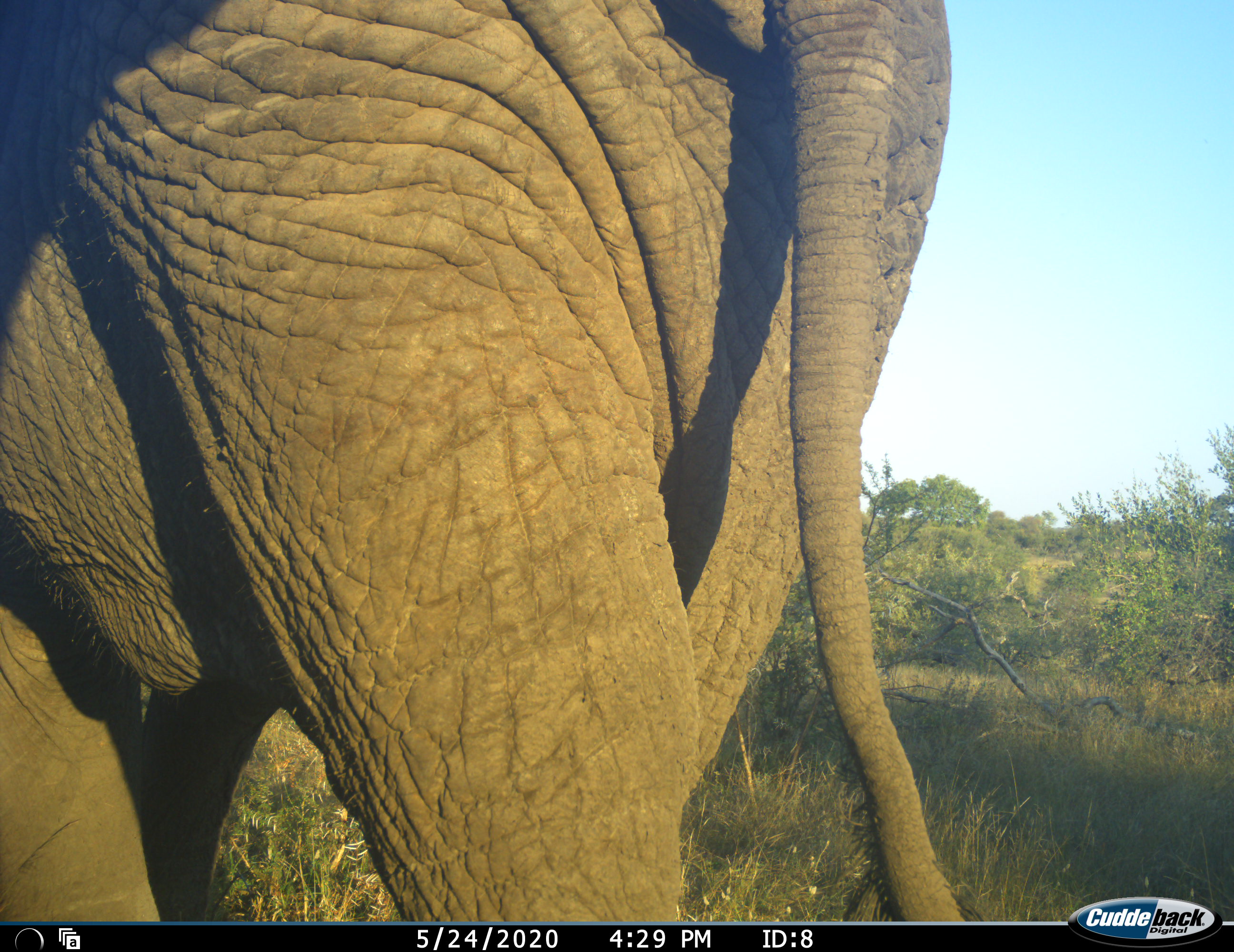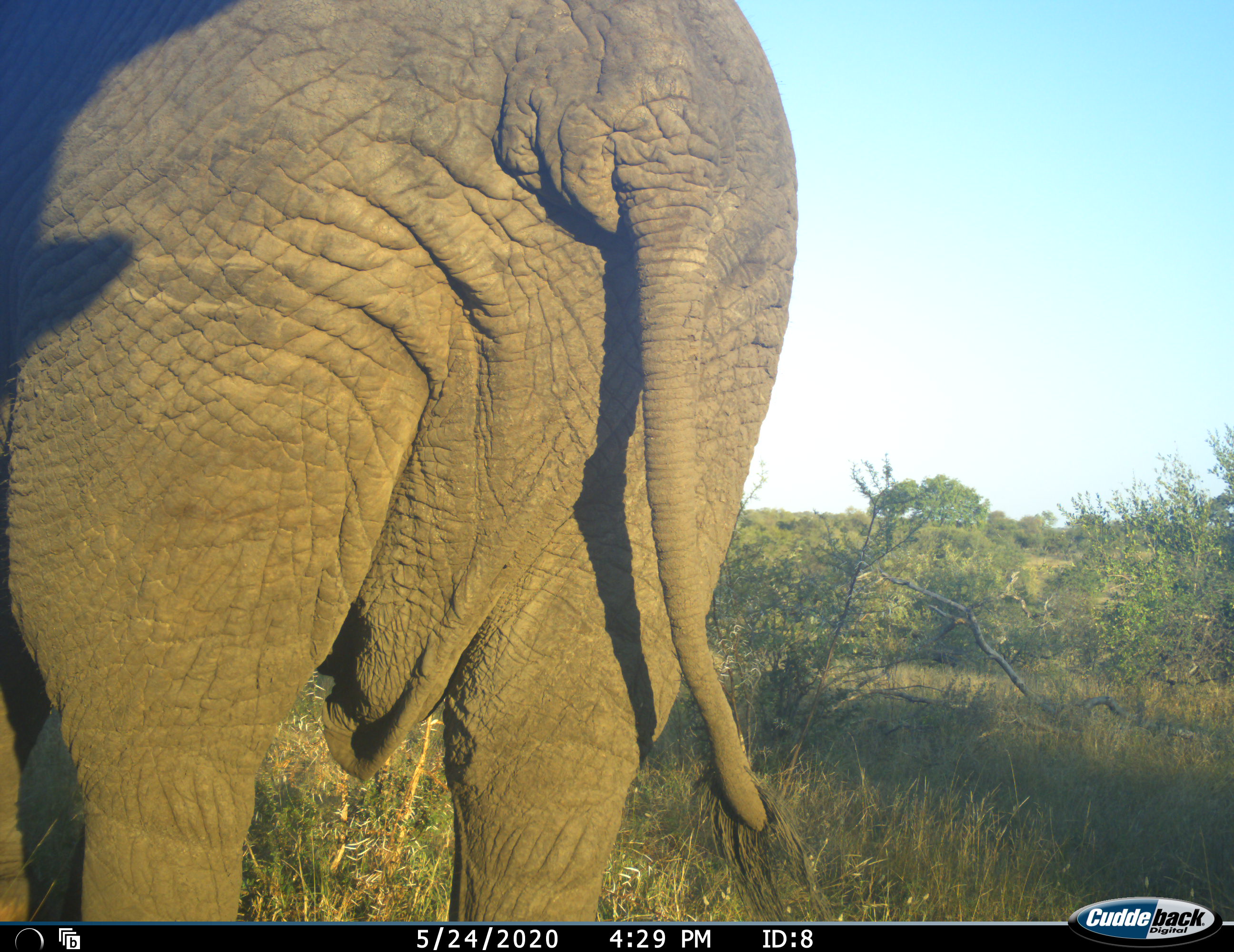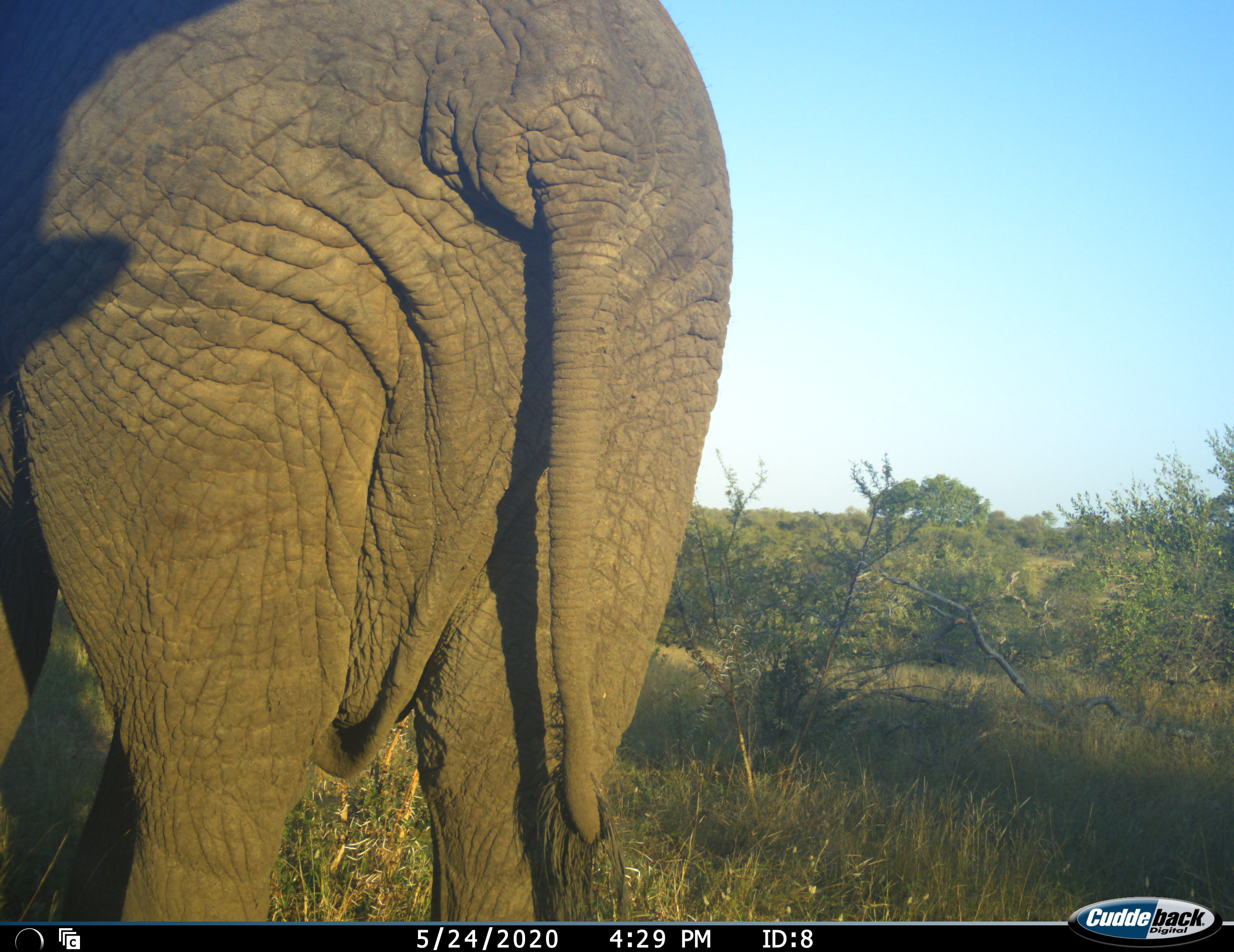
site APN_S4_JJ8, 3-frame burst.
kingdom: Animalia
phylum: Chordata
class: Mammalia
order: Proboscidea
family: Elephantidae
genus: Loxodonta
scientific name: Loxodonta africana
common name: african bush elephant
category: elephant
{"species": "elephant (african bush elephant) (Loxodonta africana)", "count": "1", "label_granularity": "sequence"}